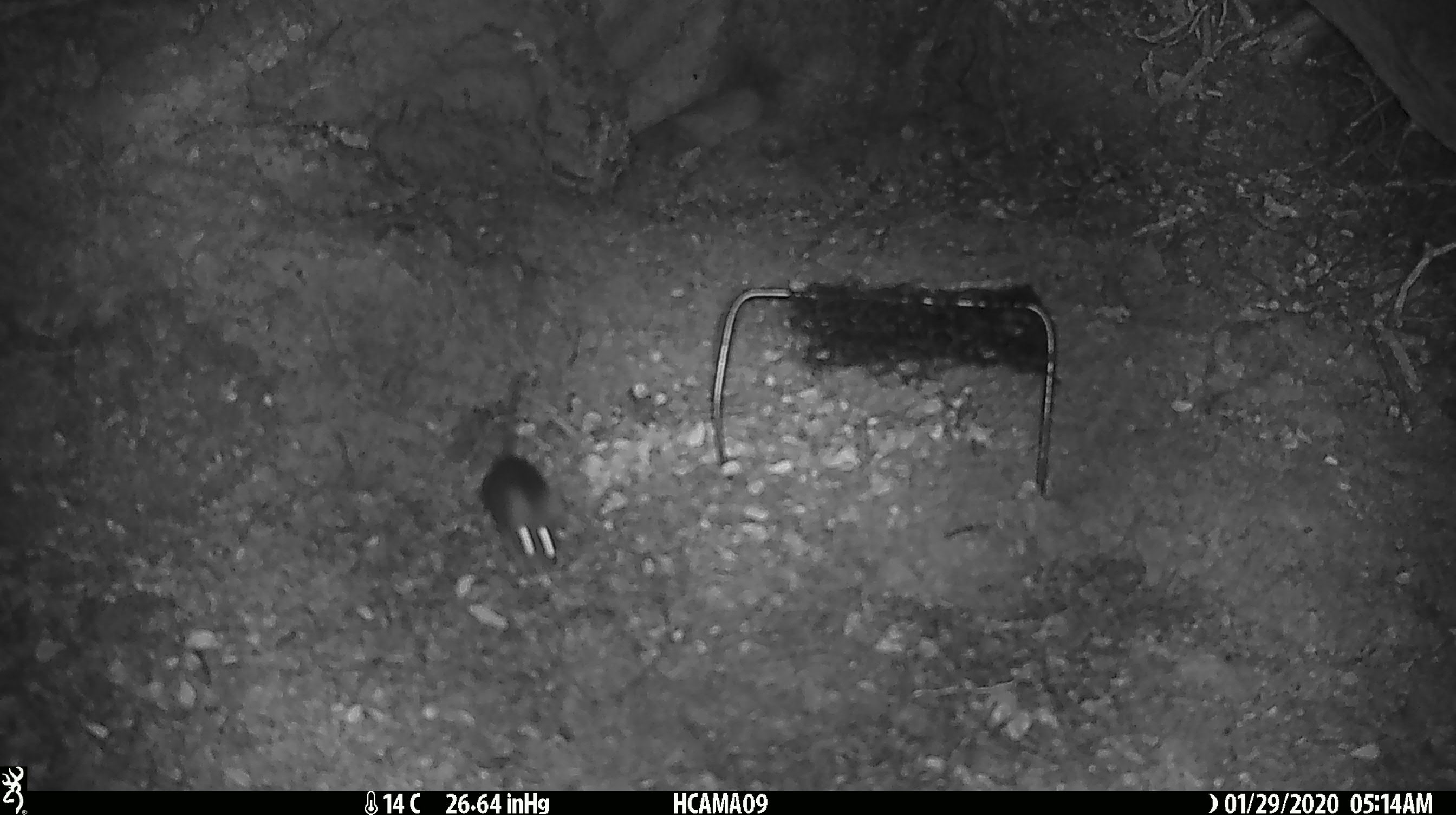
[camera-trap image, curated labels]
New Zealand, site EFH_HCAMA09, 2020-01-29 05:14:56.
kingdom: Animalia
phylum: Chordata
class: Mammalia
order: Rodentia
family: Muridae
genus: Mus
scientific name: Mus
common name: mouse